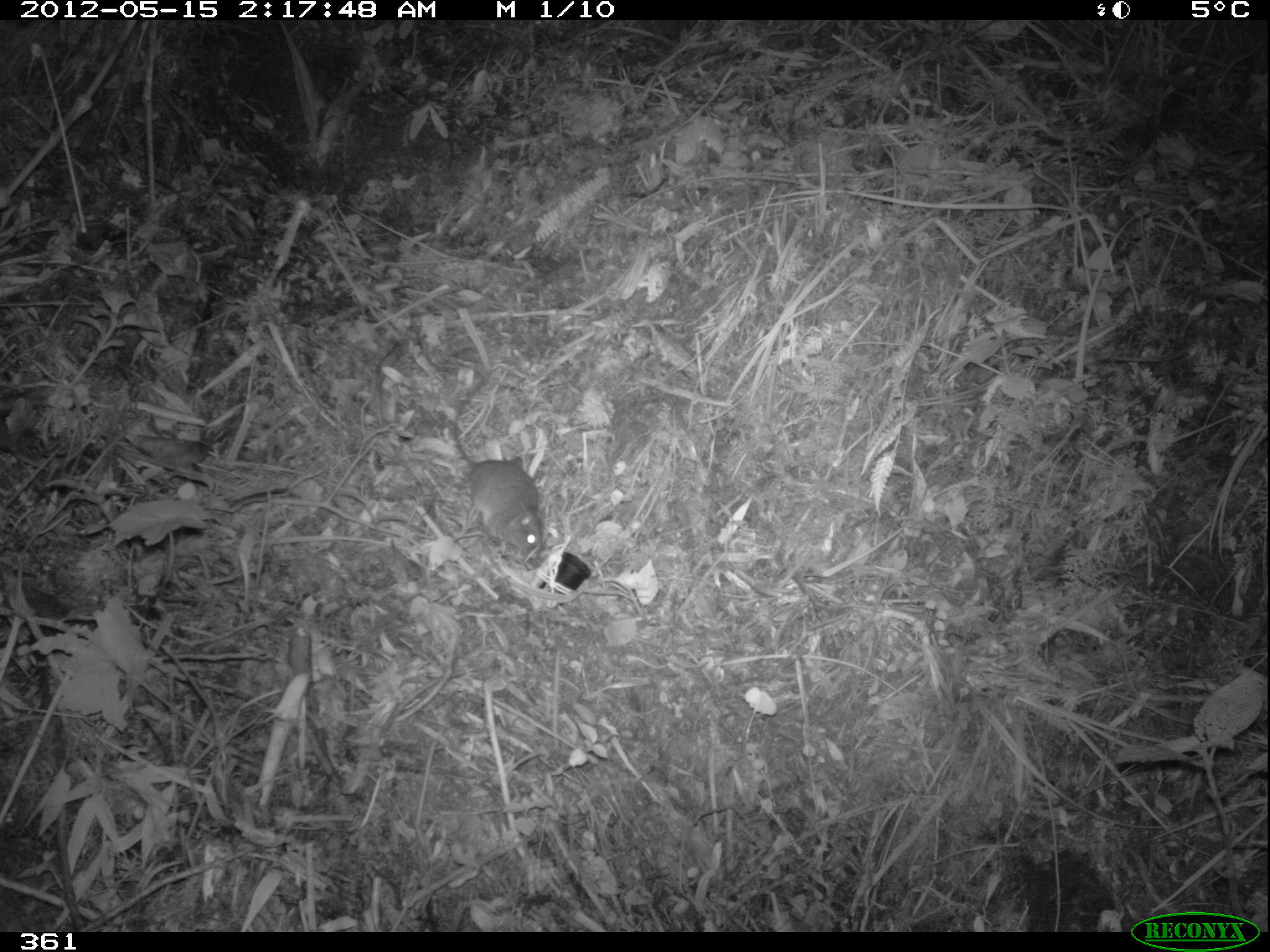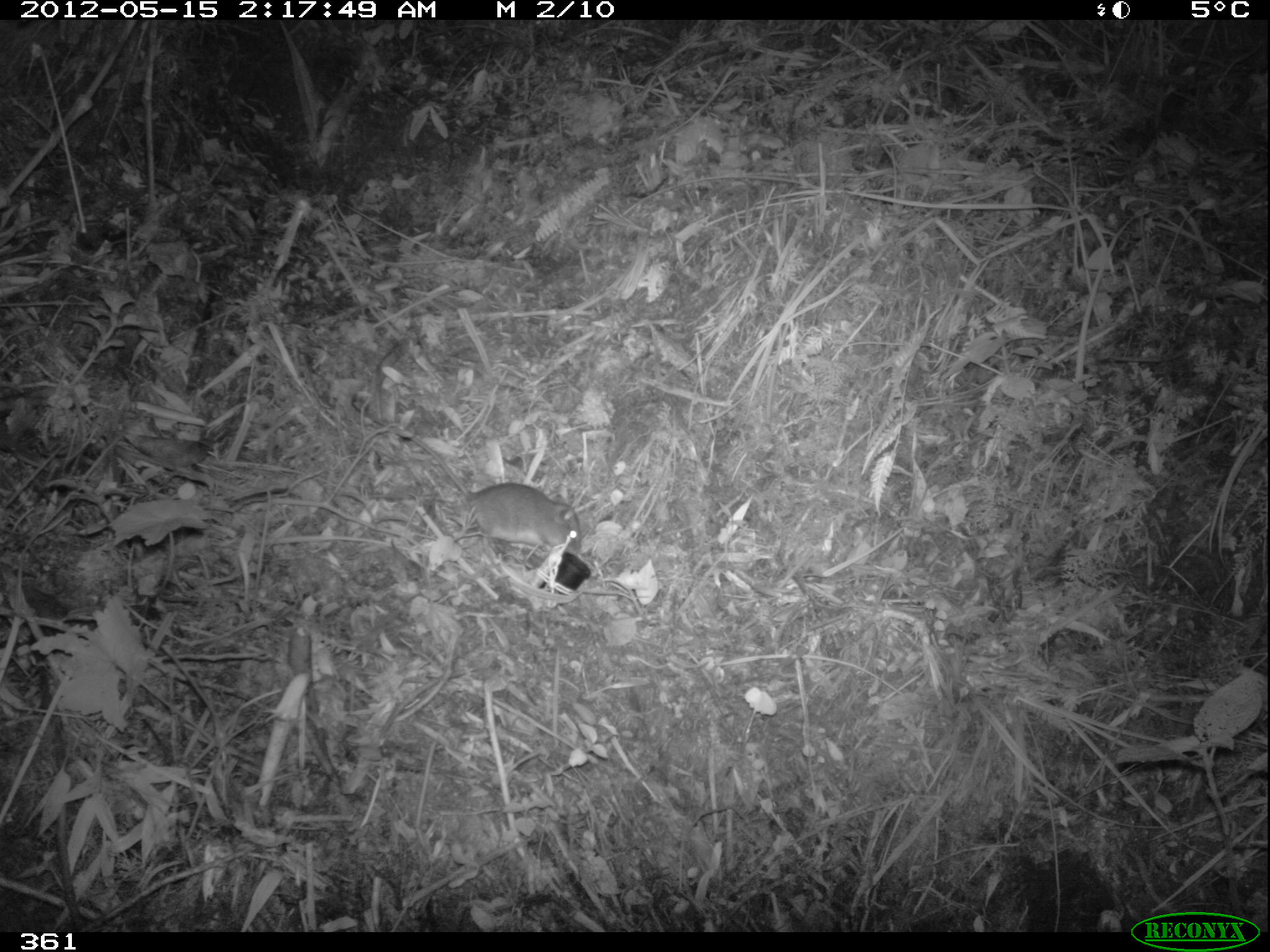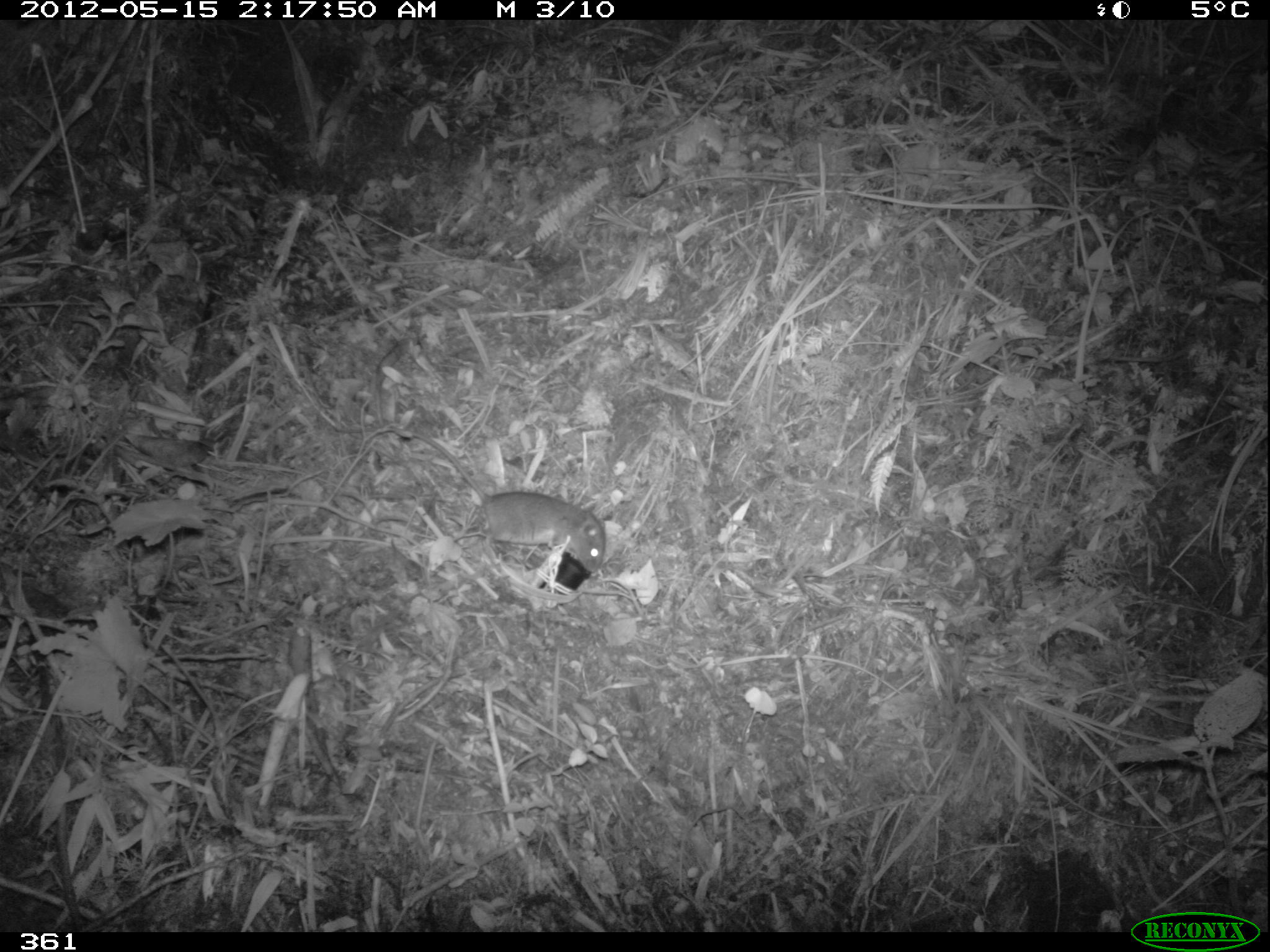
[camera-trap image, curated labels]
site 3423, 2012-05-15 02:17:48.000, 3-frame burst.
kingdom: Animalia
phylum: Chordata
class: Mammalia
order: Rodentia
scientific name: Rodentia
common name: rodents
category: unknown rodent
Unknown rodent (rodents) (Rodentia).